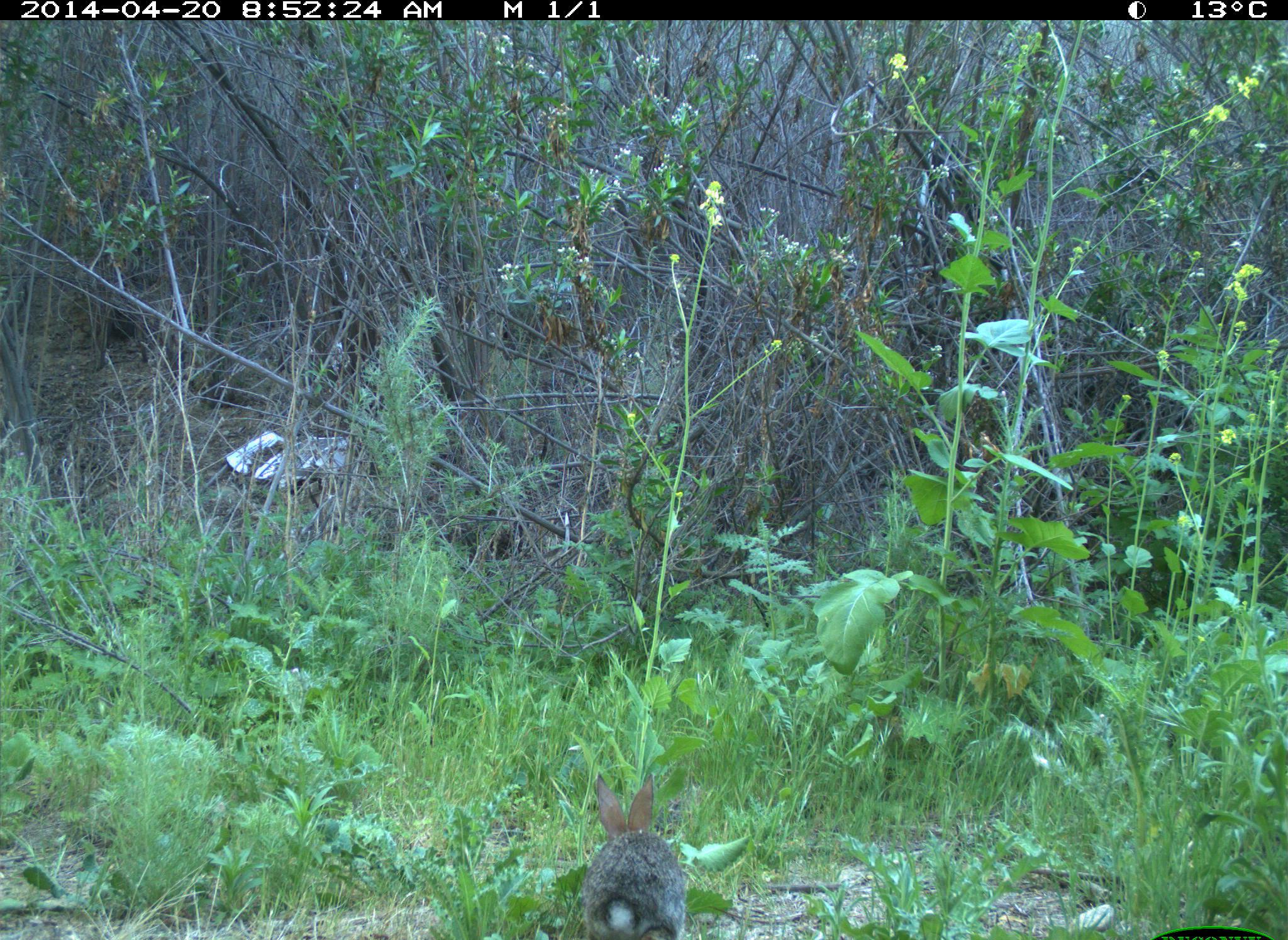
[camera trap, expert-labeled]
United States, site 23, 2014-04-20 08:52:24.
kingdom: Animalia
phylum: Chordata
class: Mammalia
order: Lagomorpha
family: Leporidae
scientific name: Leporidae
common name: rabbits and hares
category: rabbit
Rabbit (rabbits and hares) (Leporidae).